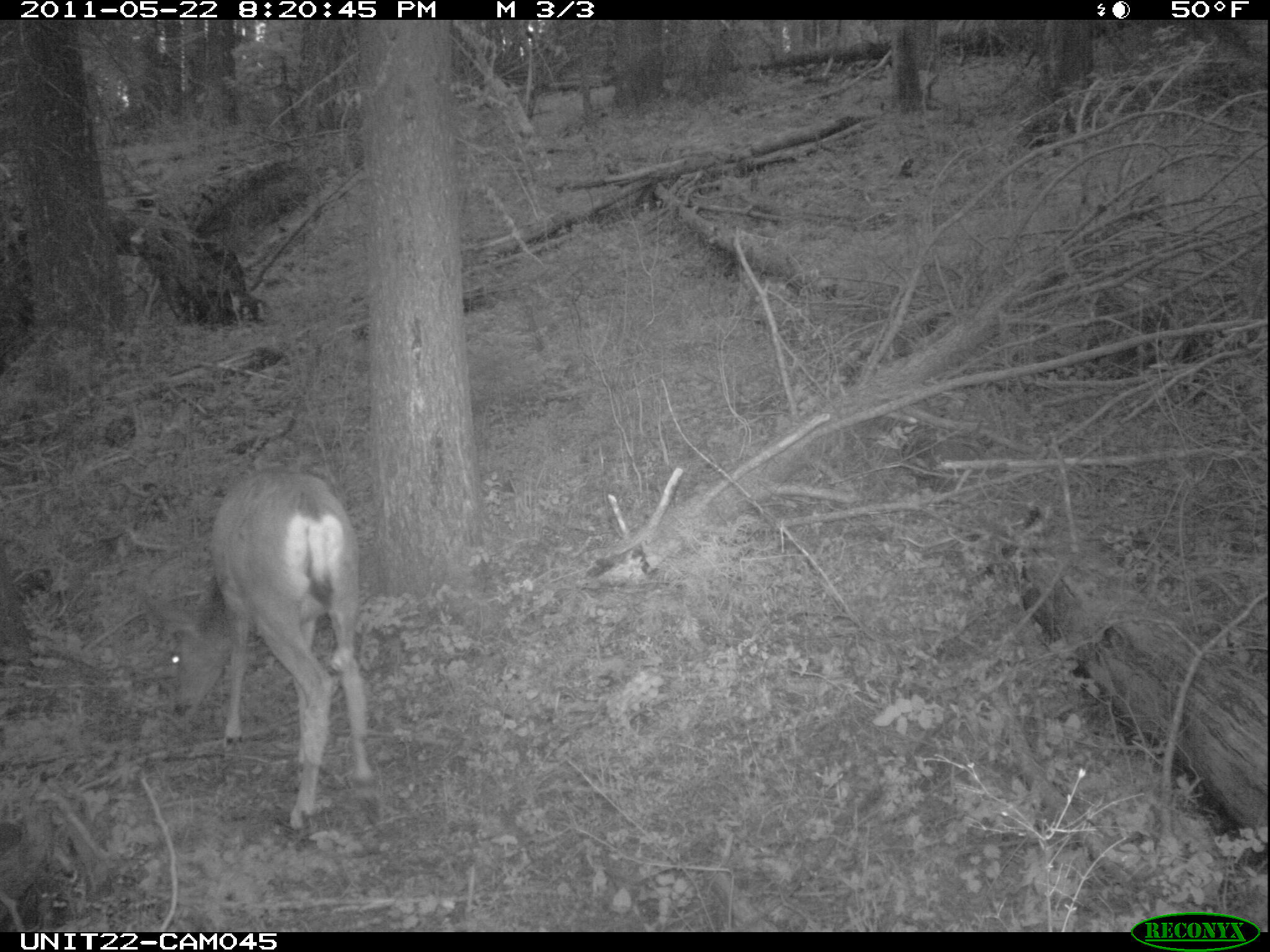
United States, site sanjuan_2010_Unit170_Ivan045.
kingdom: Animalia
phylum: Chordata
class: Mammalia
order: Artiodactyla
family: Cervidae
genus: Odocoileus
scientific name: Odocoileus hemionus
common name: mule deer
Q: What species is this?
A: Odocoileus hemionus (mule deer).